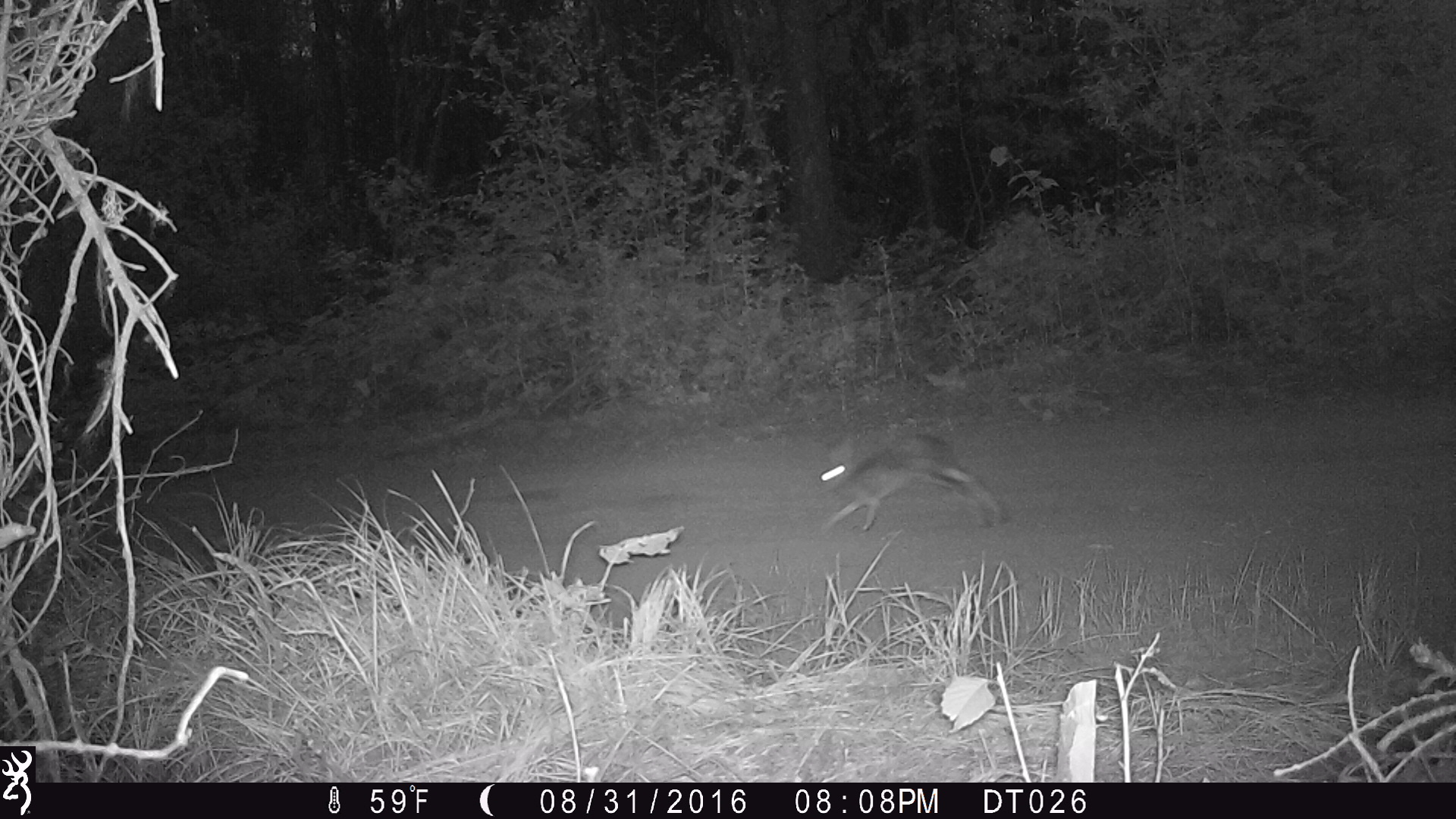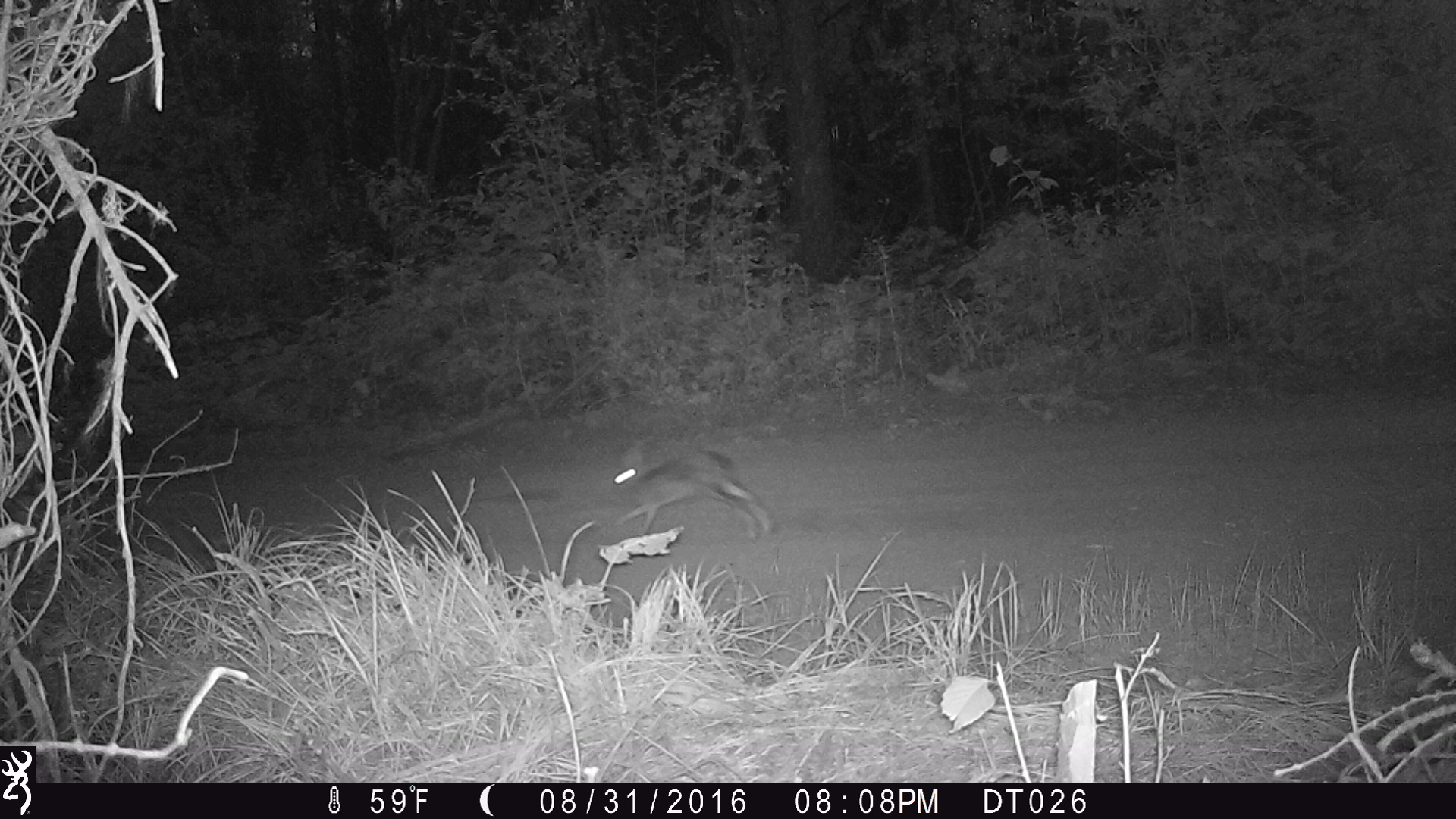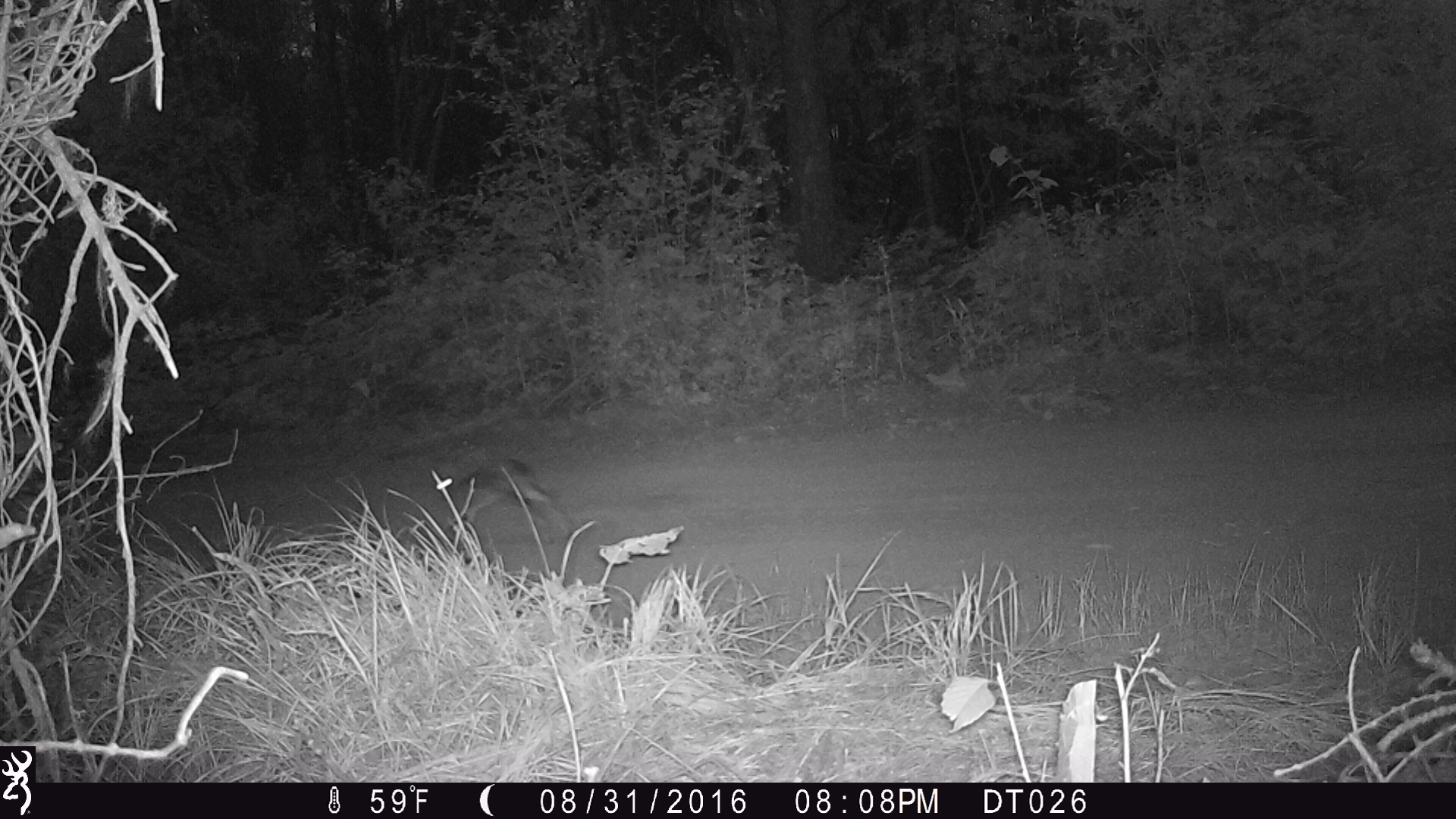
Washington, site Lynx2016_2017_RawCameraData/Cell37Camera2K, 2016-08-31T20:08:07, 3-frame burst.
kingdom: Animalia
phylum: Chordata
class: Mammalia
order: Lagomorpha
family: Leporidae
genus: Lepus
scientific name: Lepus americanus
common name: snowshoe hare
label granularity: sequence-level